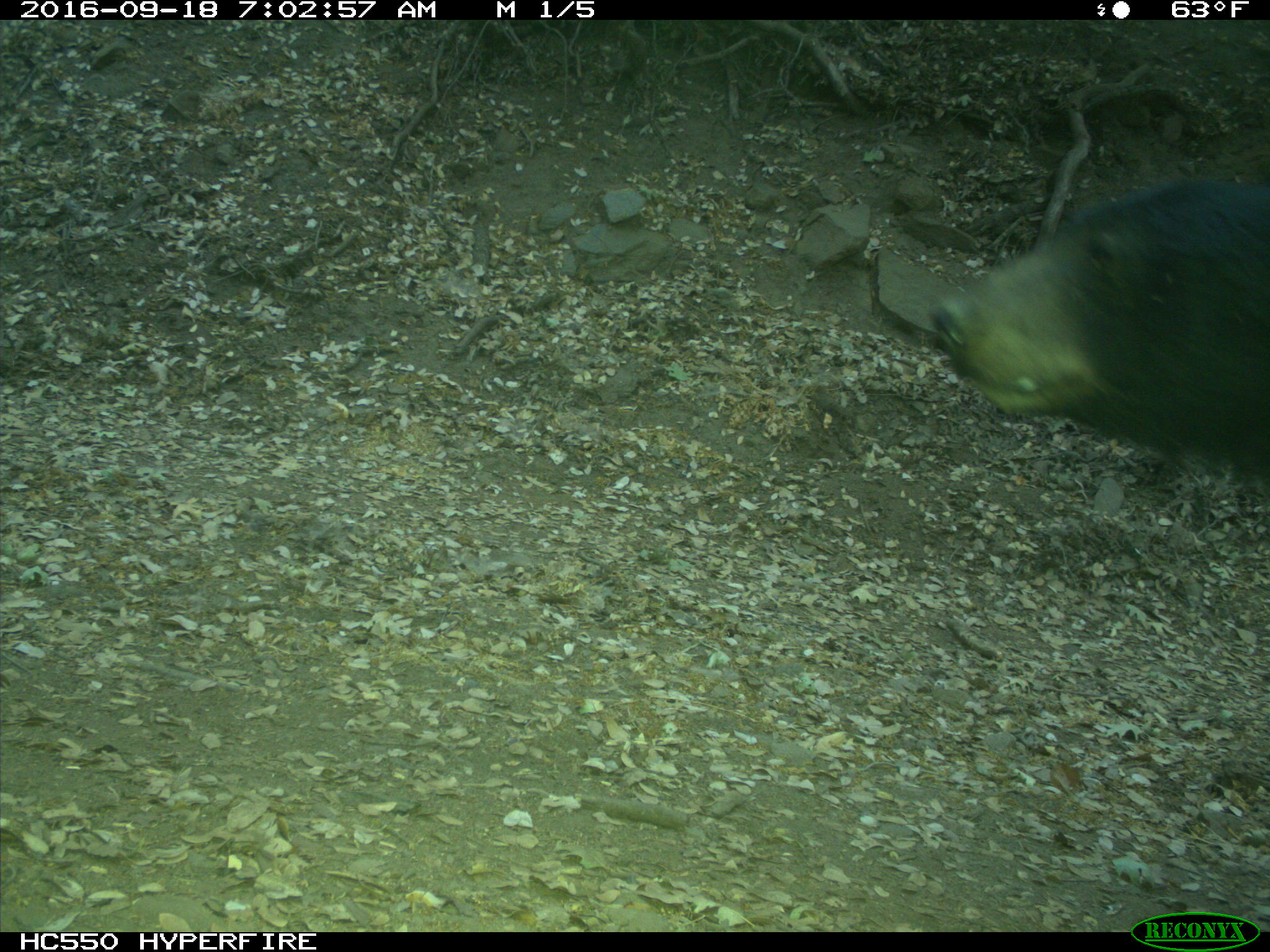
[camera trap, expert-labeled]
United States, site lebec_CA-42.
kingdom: Animalia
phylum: Chordata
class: Mammalia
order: Carnivora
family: Ursidae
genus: Ursus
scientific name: Ursus americanus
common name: american black bear